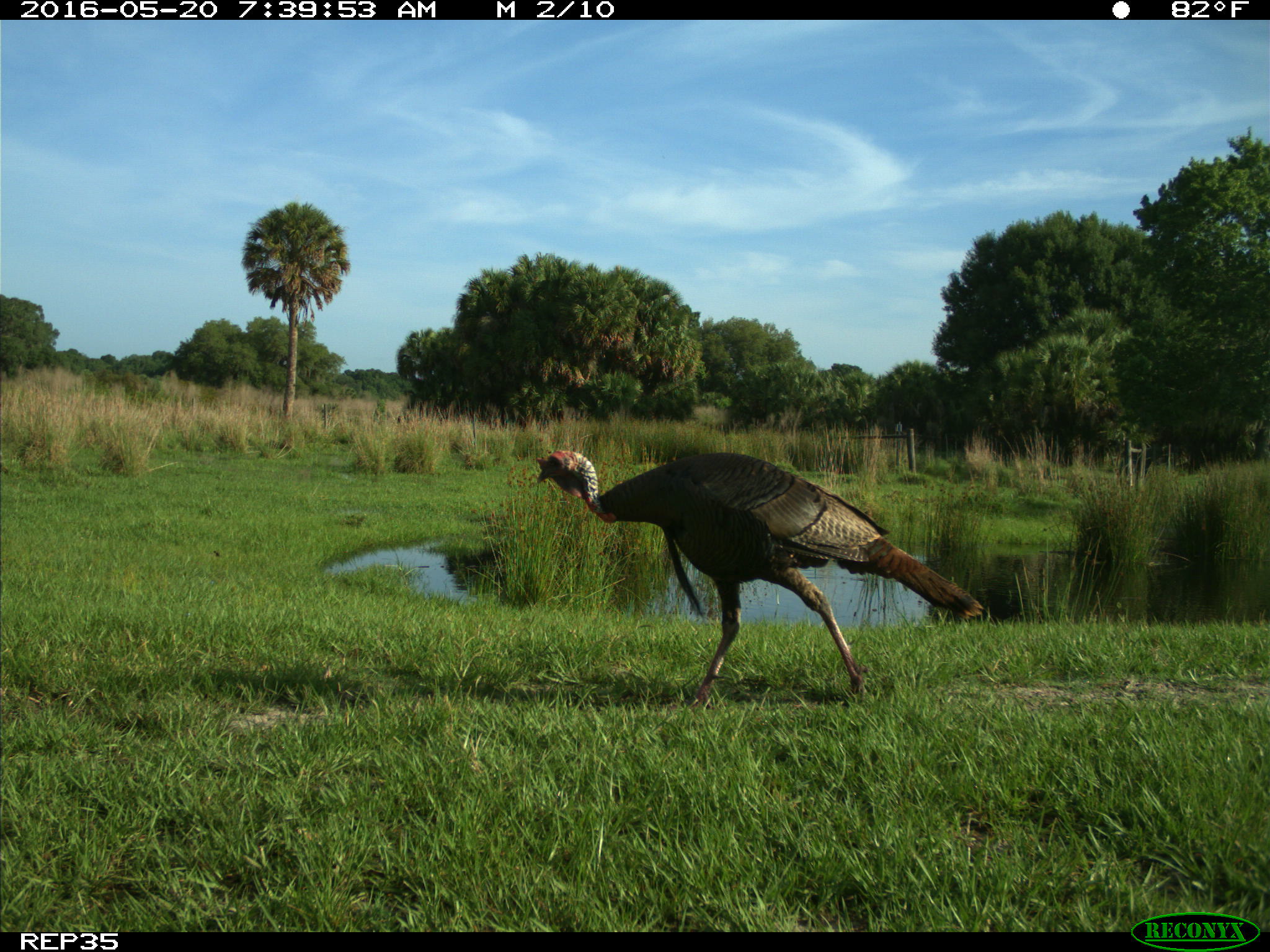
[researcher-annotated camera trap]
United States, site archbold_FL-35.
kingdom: Animalia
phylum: Chordata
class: Aves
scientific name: Aves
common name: birds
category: unidentified bird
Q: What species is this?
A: Unidentified bird (birds) (Aves).